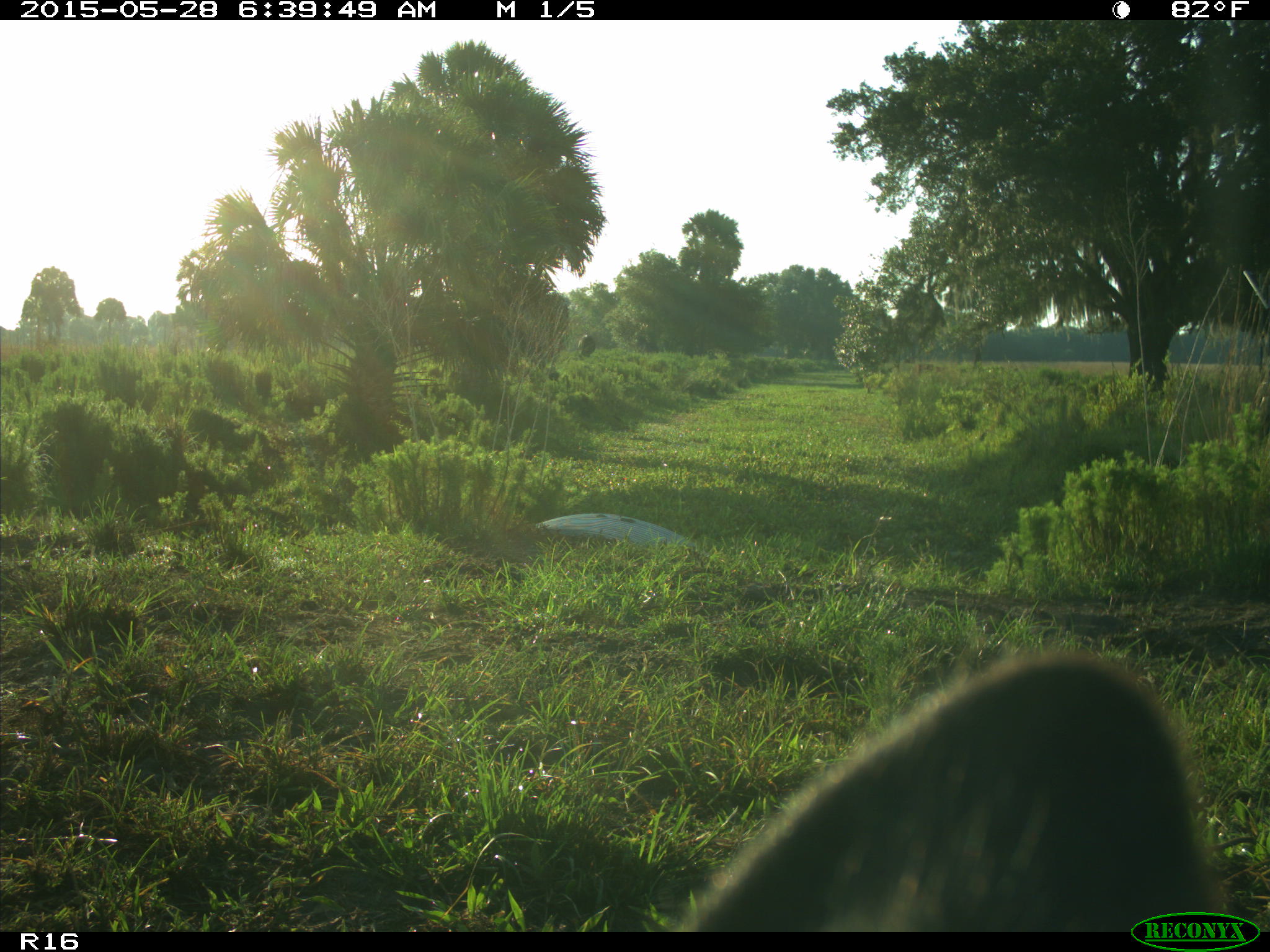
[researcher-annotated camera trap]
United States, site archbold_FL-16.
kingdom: Animalia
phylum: Chordata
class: Mammalia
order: Artiodactyla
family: Bovidae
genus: Bos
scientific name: Bos taurus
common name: domestic cow